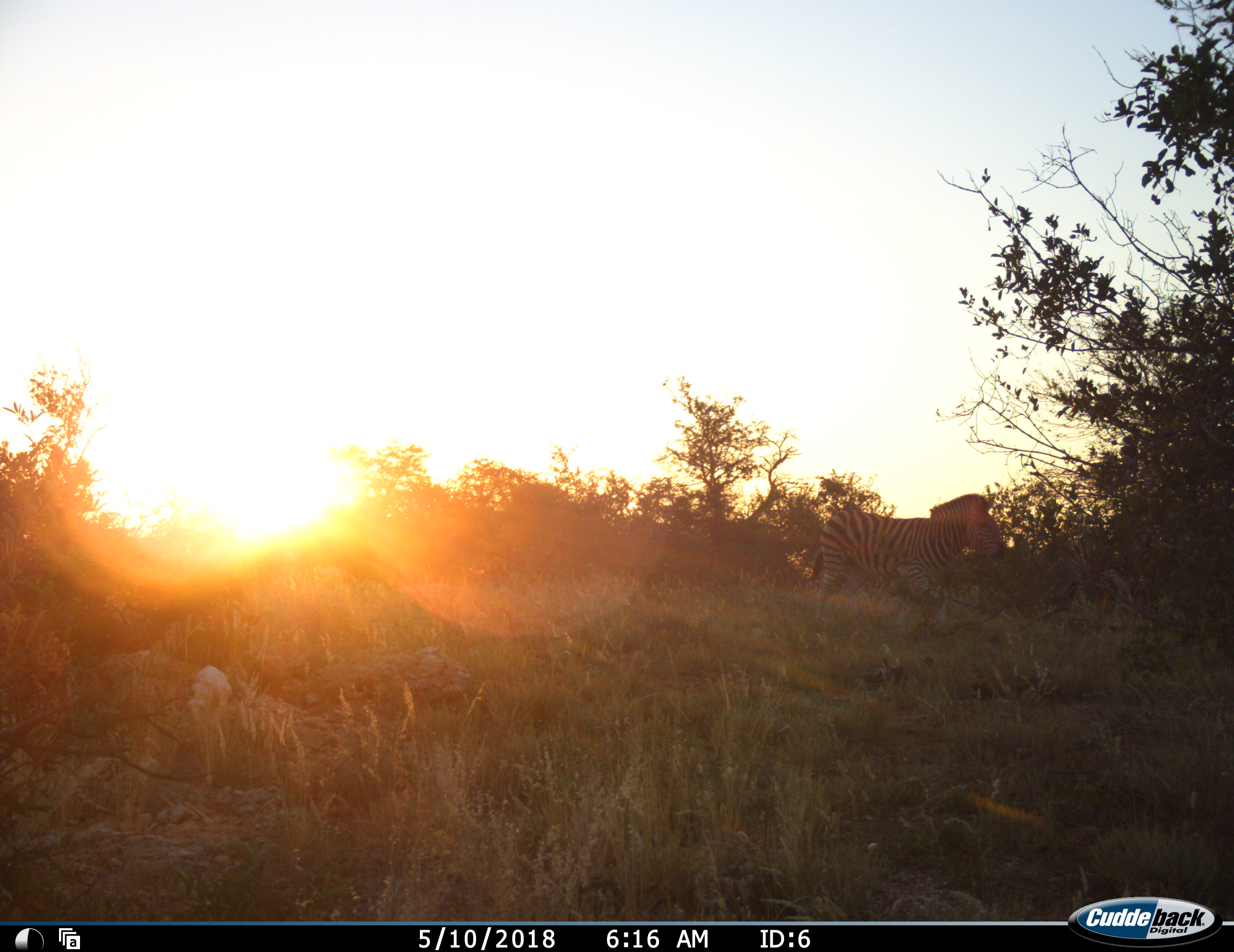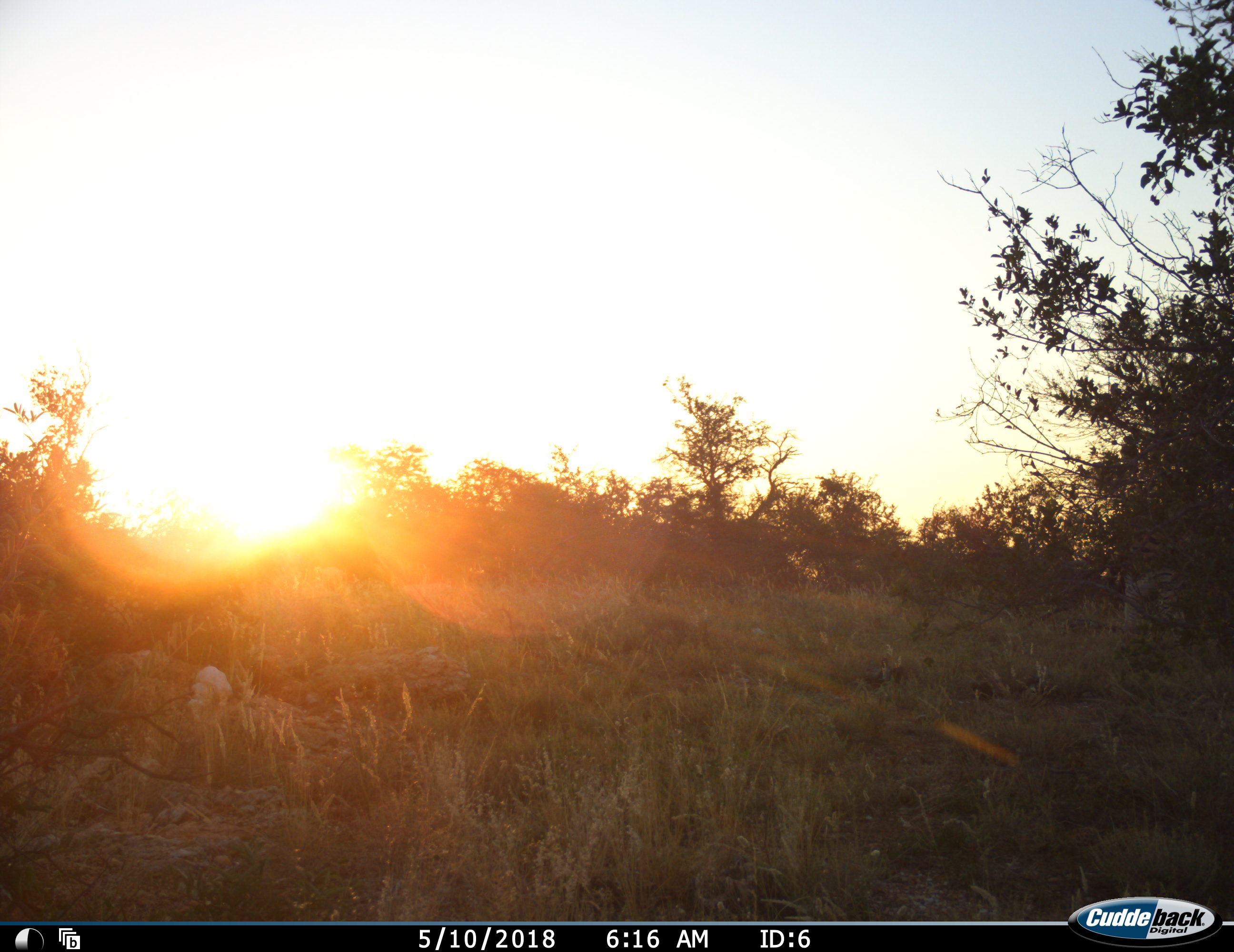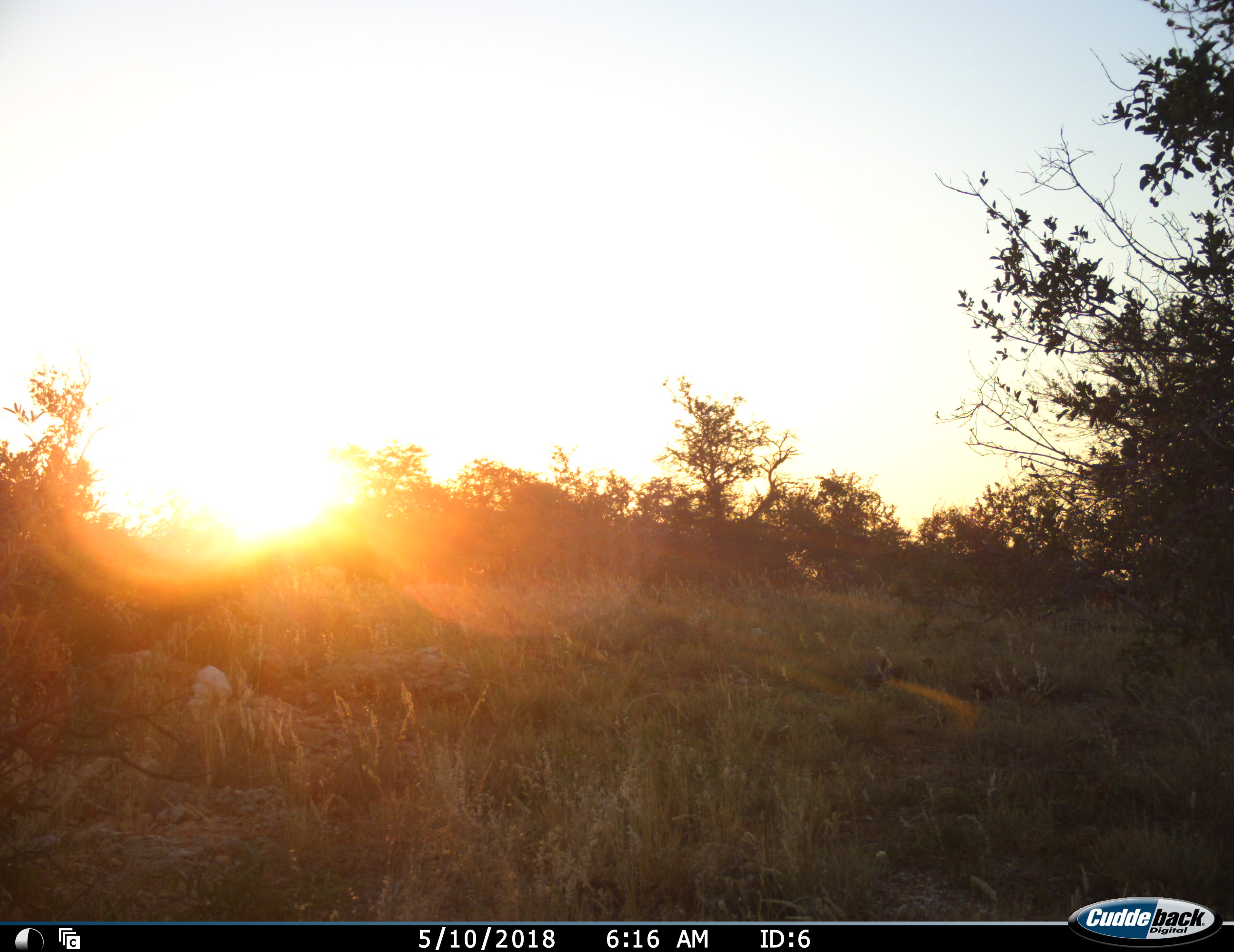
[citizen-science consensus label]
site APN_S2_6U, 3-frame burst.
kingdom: Animalia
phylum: Chordata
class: Mammalia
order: Perissodactyla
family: Equidae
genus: Equus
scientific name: Equus quagga burchellii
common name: burchell's zebra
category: zebraburchells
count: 1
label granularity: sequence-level